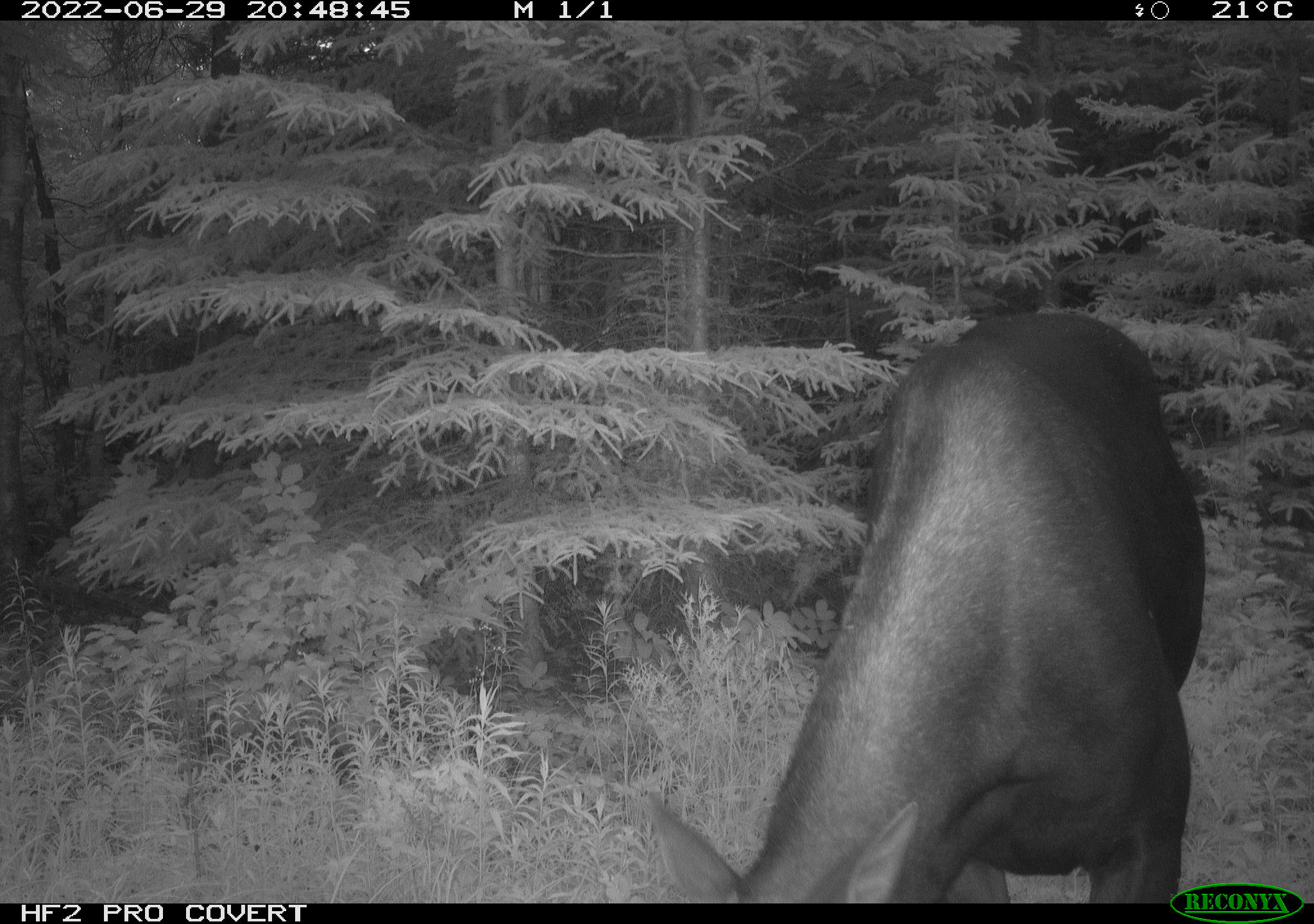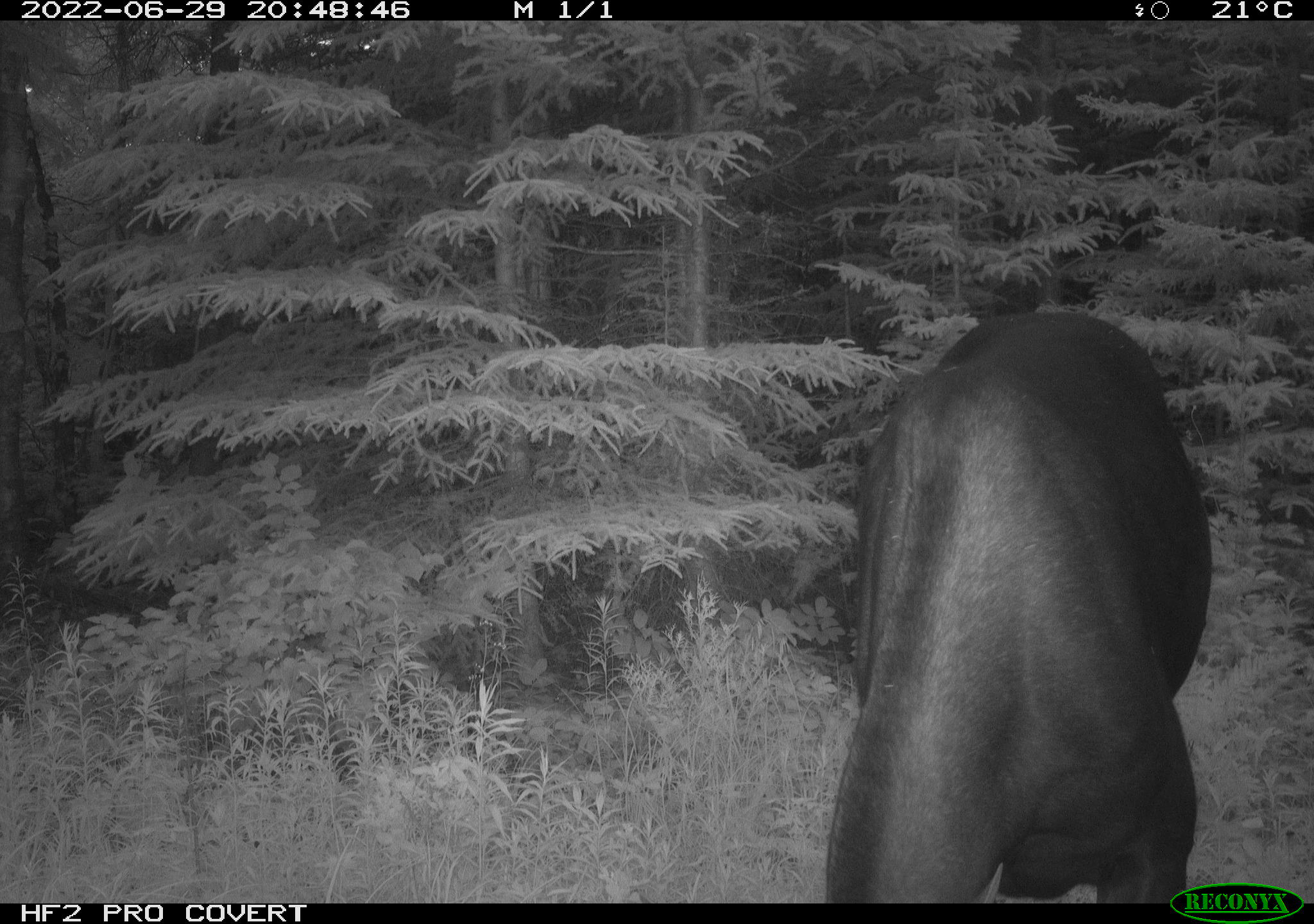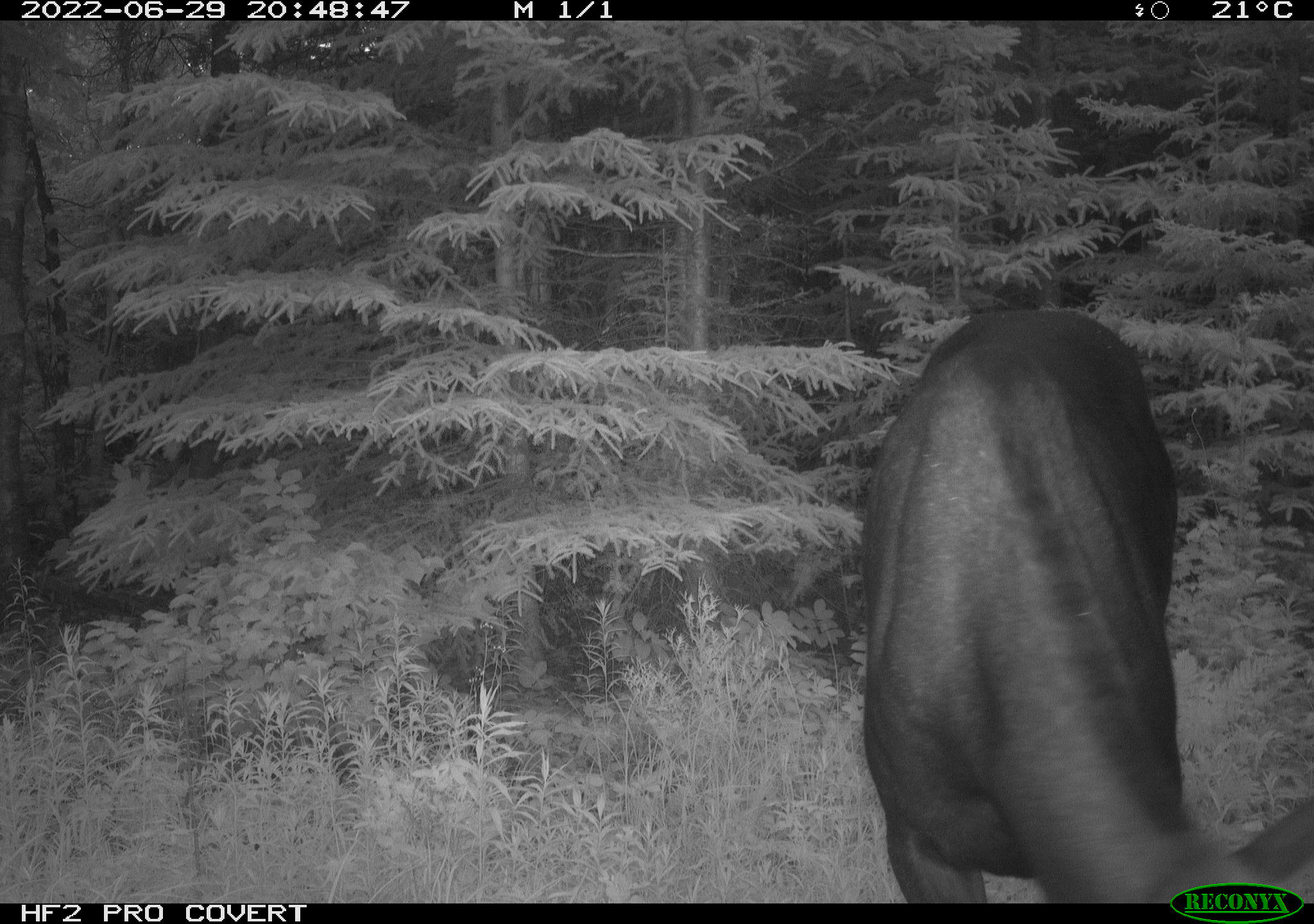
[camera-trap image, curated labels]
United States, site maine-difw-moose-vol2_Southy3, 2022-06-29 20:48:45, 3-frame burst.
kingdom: Animalia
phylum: Chordata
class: Mammalia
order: Artiodactyla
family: Cervidae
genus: Alces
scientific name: Alces alces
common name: moose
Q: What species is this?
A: Moose (Alces alces).